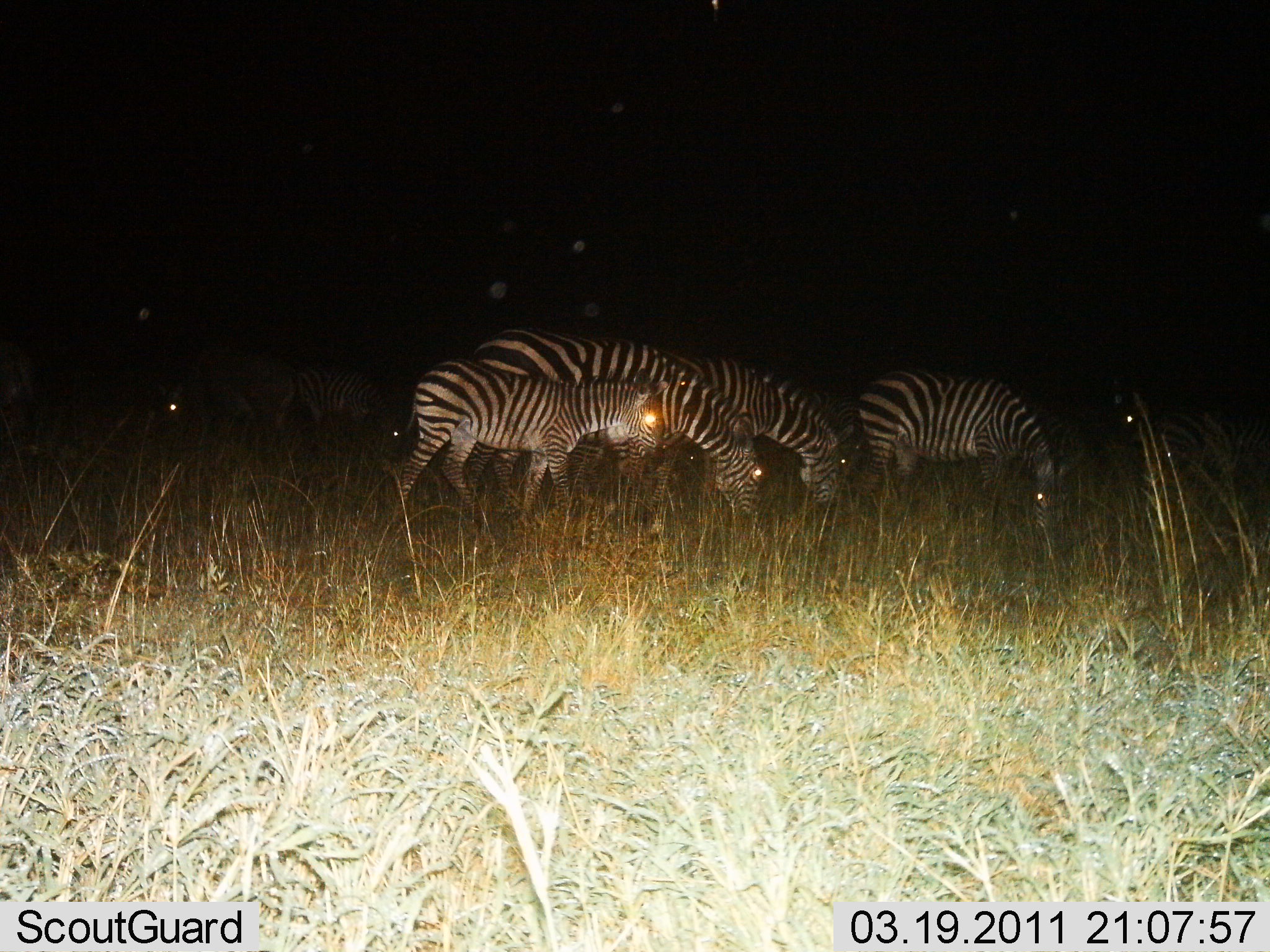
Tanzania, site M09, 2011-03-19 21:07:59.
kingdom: Animalia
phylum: Chordata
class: Mammalia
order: Perissodactyla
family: Equidae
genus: Equus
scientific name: Equus quagga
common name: plains zebra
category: zebra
Zebra (plains zebra) (Equus quagga), count 6. Behavior (volunteer vote fractions): standing 54%, resting 0%, moving 0%, interacting 0%. Young present (vote fraction): 46%. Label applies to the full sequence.